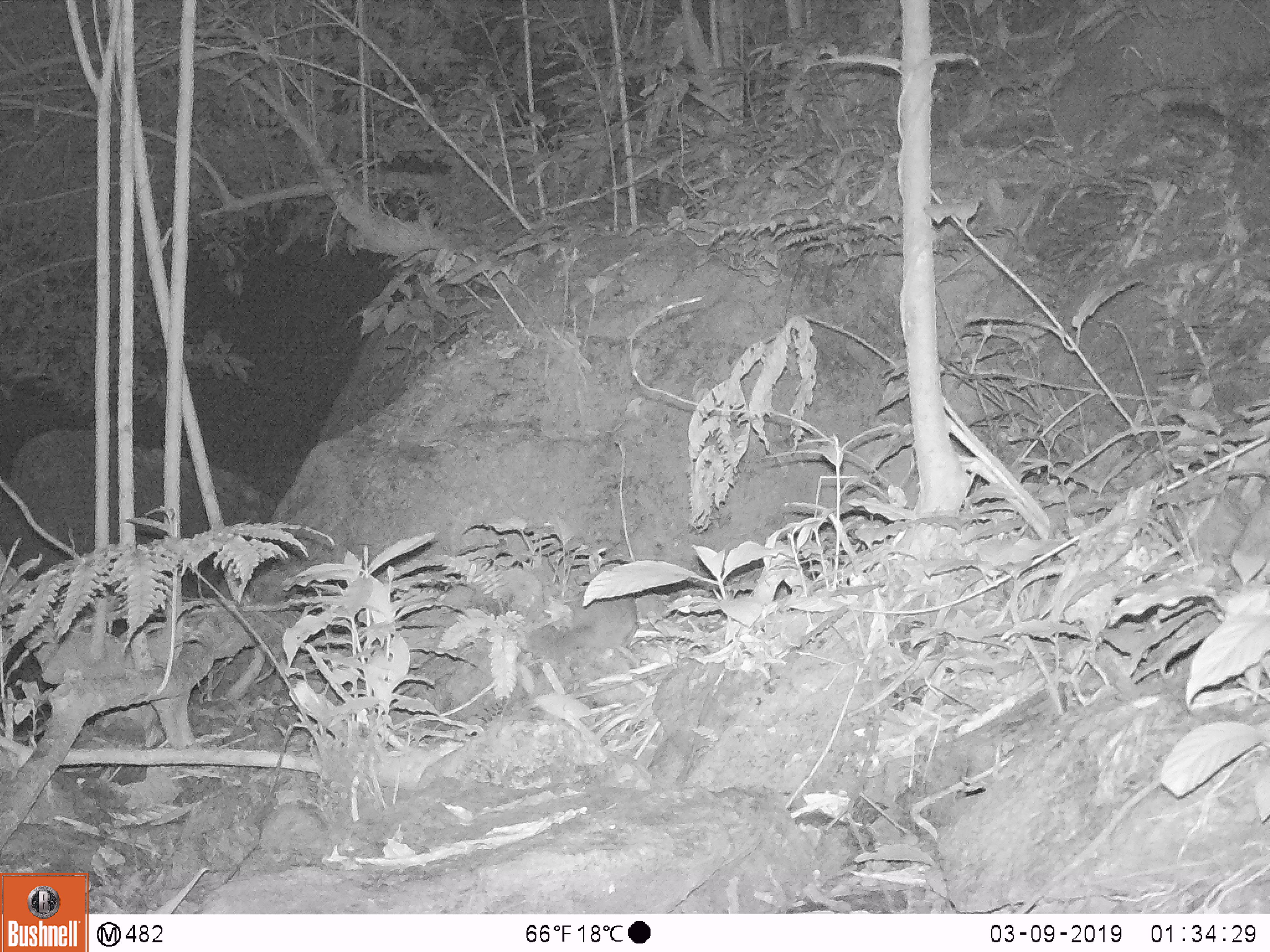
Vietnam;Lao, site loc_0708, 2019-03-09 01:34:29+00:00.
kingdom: Animalia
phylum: Chordata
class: Mammalia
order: Carnivora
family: Mustelidae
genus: Melogale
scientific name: Melogale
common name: ferret badger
Ferret badger (Melogale). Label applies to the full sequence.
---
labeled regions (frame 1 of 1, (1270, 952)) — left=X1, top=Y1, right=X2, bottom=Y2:
ferret badger: left=564, top=563, right=640, bottom=670